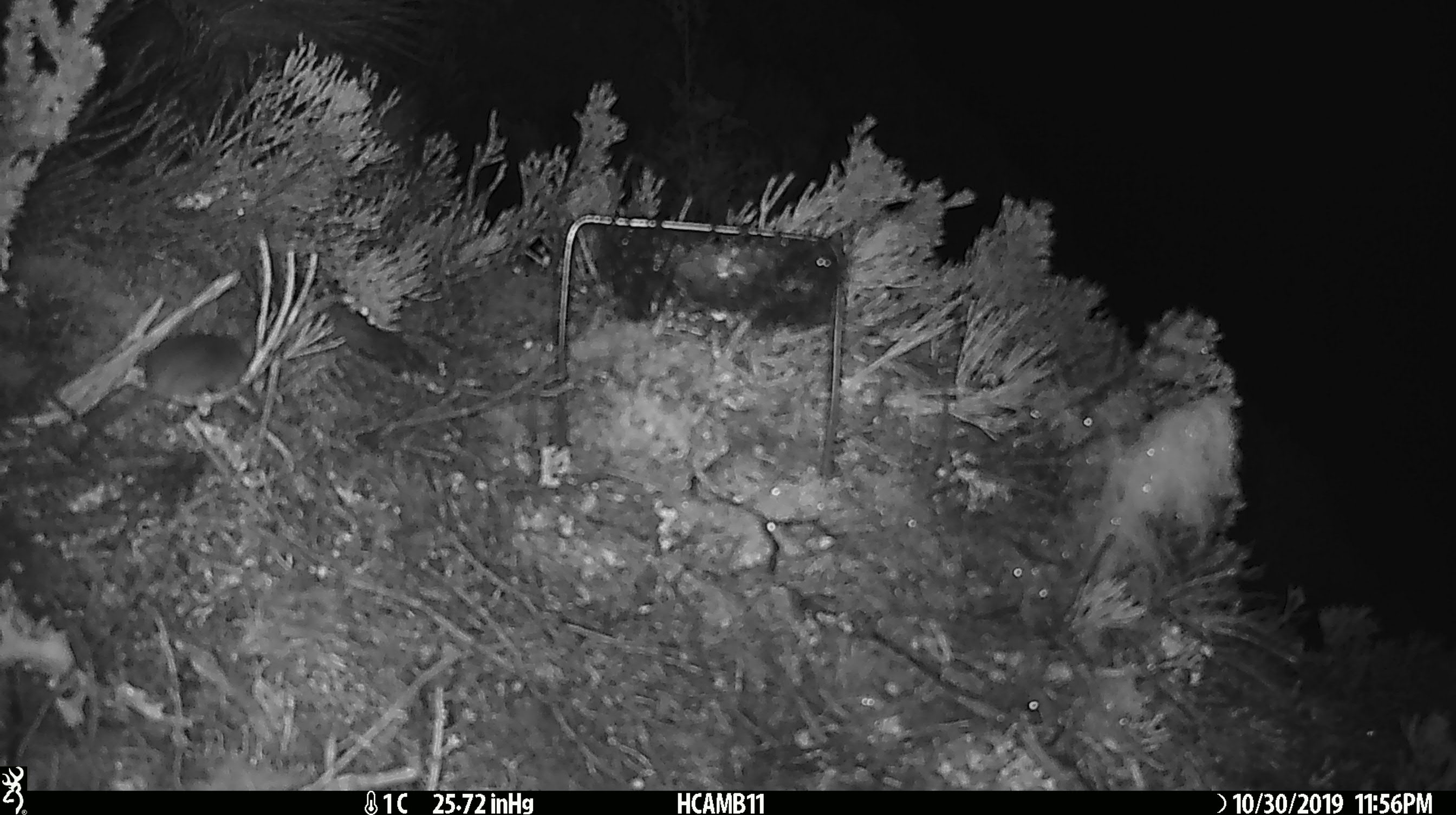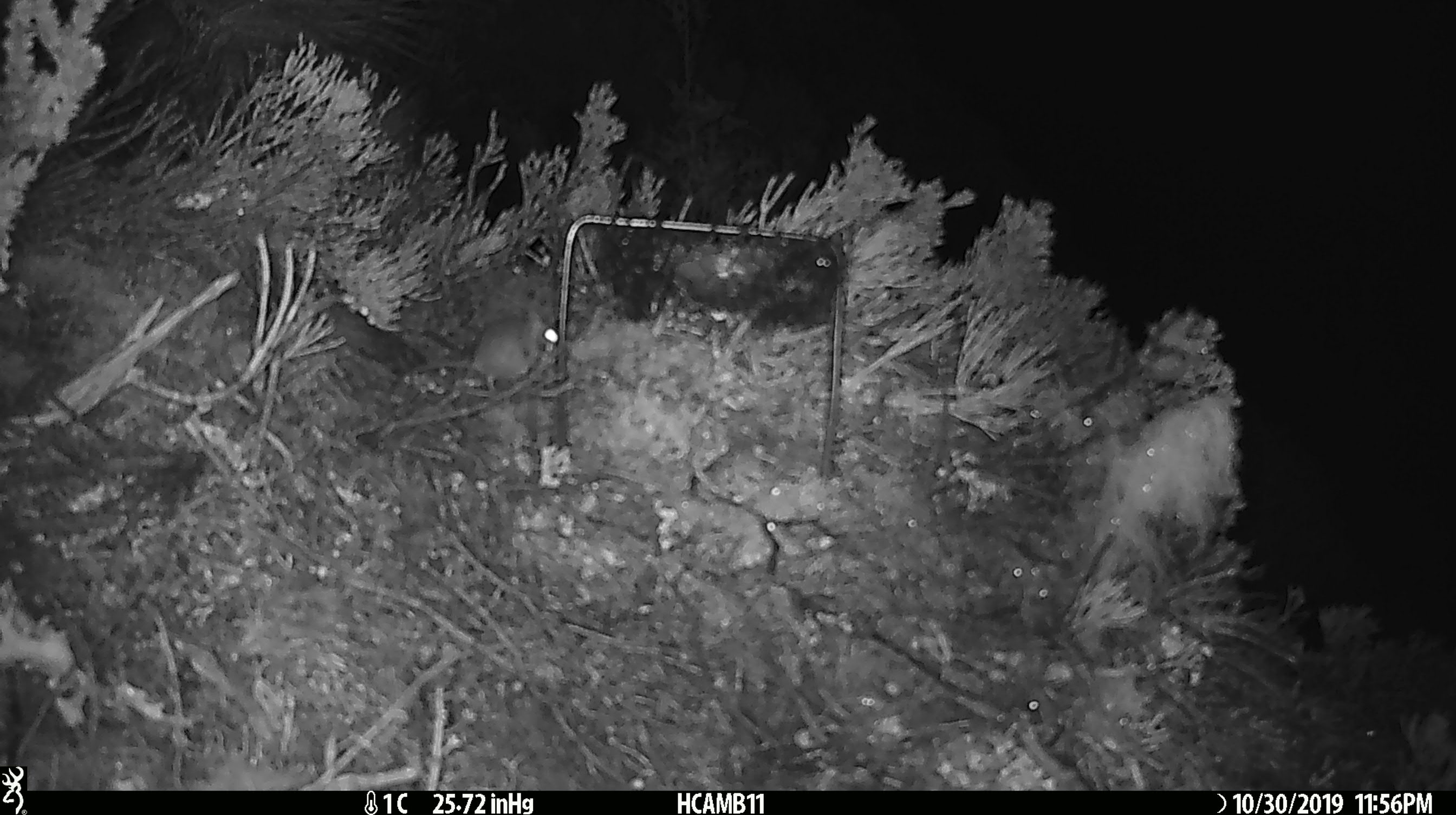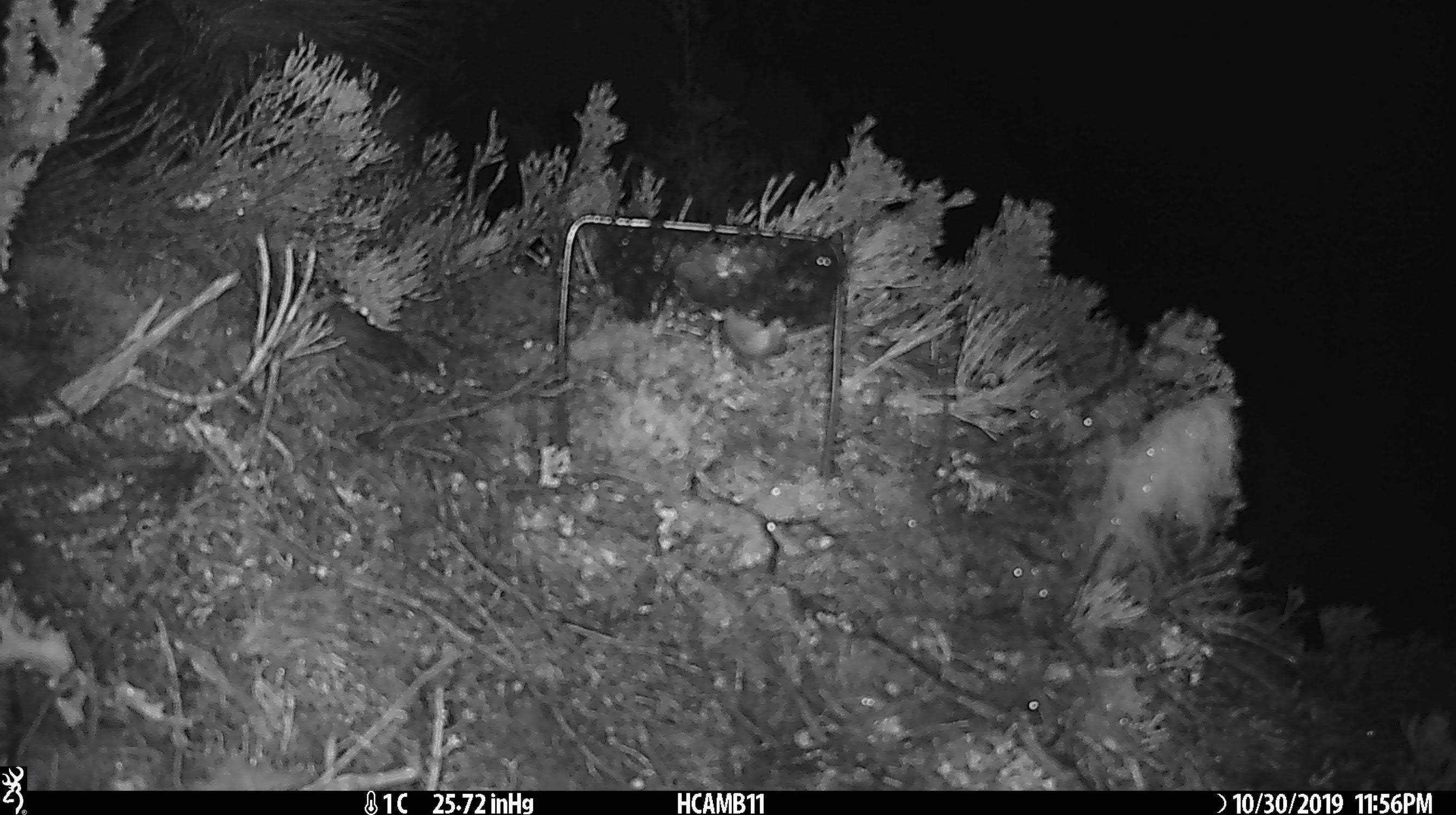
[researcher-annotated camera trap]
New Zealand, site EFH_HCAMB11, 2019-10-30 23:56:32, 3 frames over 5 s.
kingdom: Animalia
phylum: Chordata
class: Mammalia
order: Rodentia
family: Muridae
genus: Mus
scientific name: Mus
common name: mouse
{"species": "mouse (Mus)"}